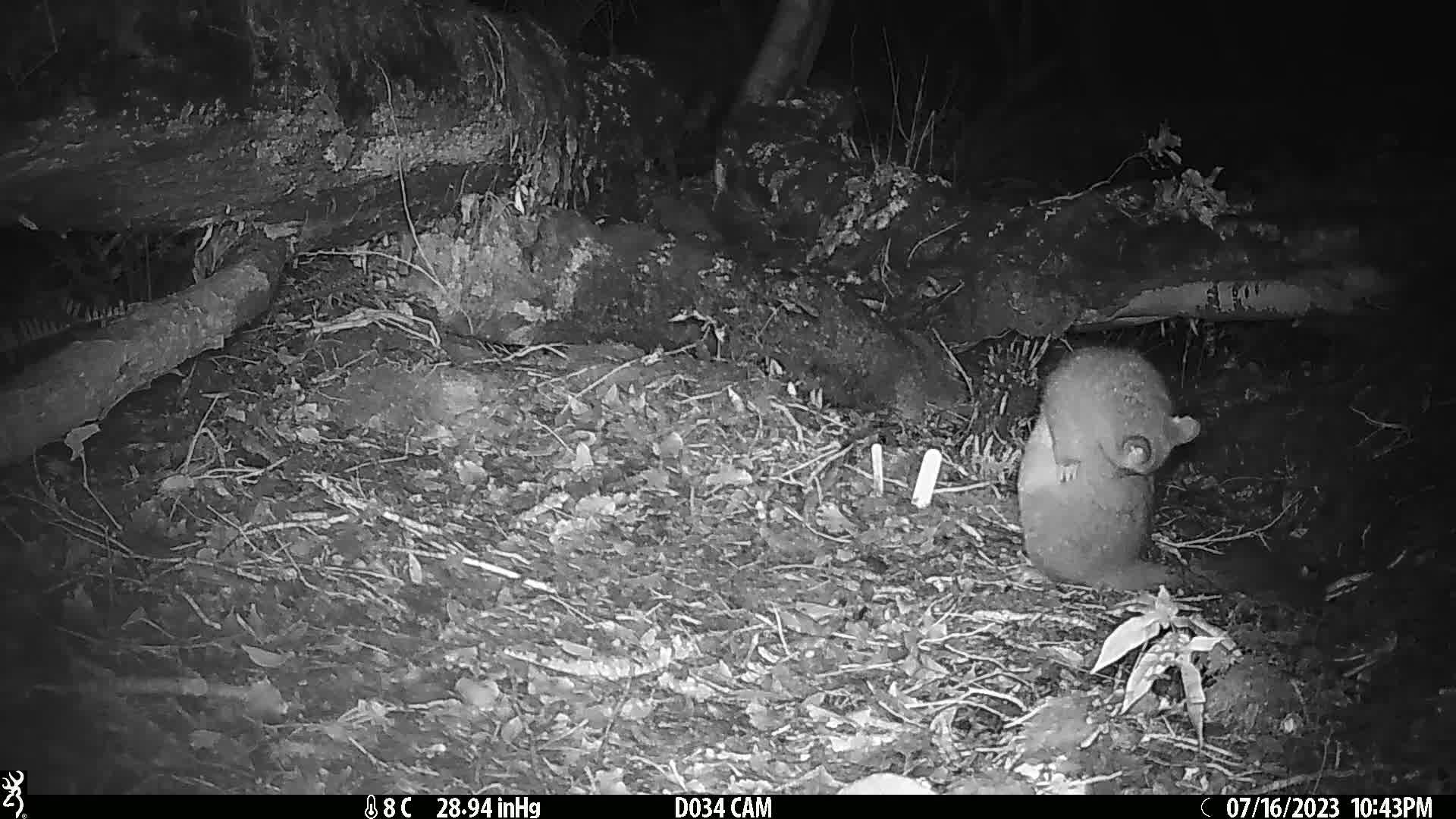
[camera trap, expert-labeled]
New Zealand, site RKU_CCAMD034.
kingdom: Animalia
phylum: Chordata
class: Mammalia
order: Diprotodontia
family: Phalangeridae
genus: Trichosurus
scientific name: Trichosurus vulpecula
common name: common brushtail possum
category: possum